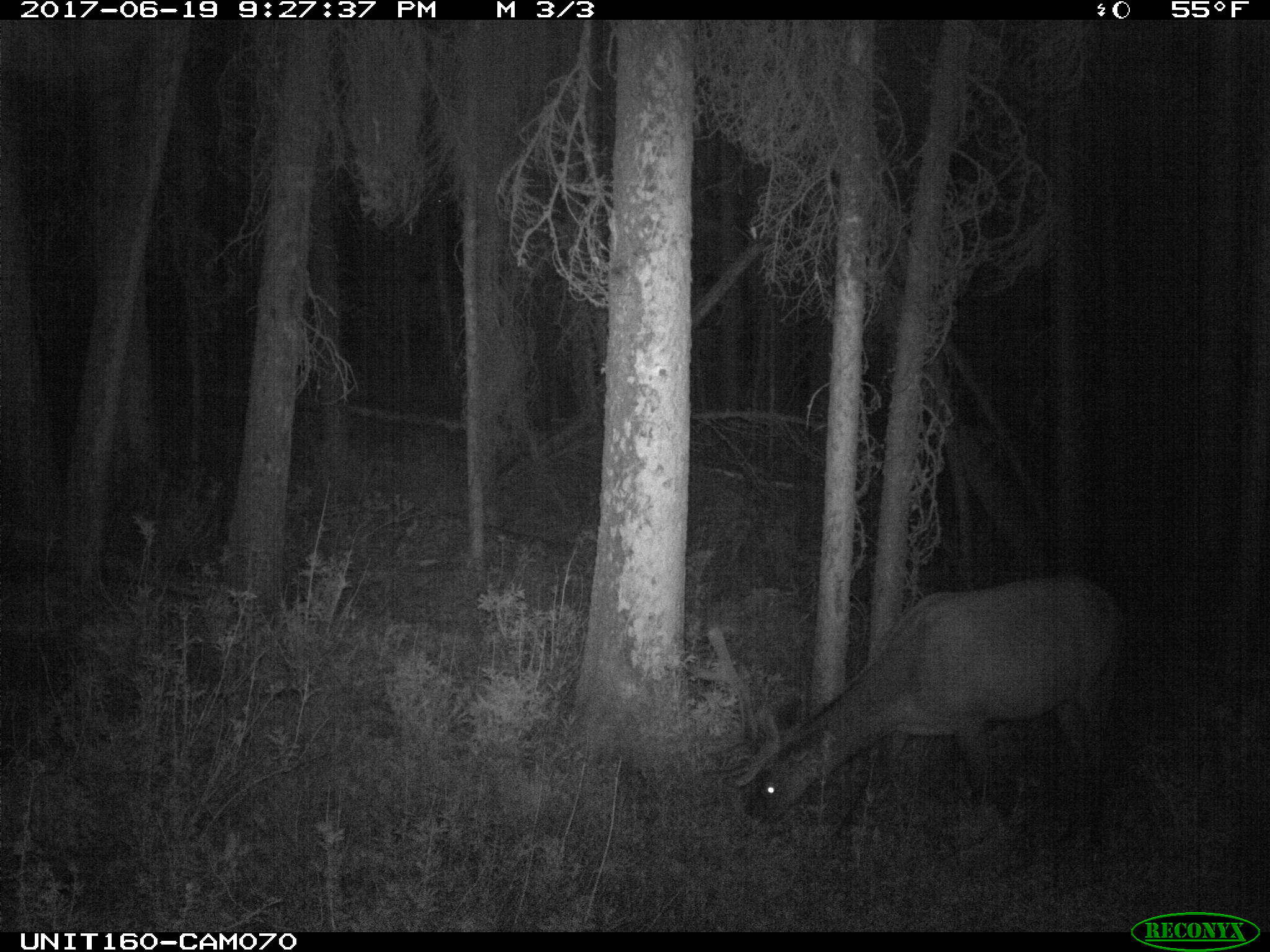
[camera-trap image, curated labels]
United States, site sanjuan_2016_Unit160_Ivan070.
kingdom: Animalia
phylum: Chordata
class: Mammalia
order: Artiodactyla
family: Cervidae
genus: Cervus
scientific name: Cervus elaphus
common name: red deer